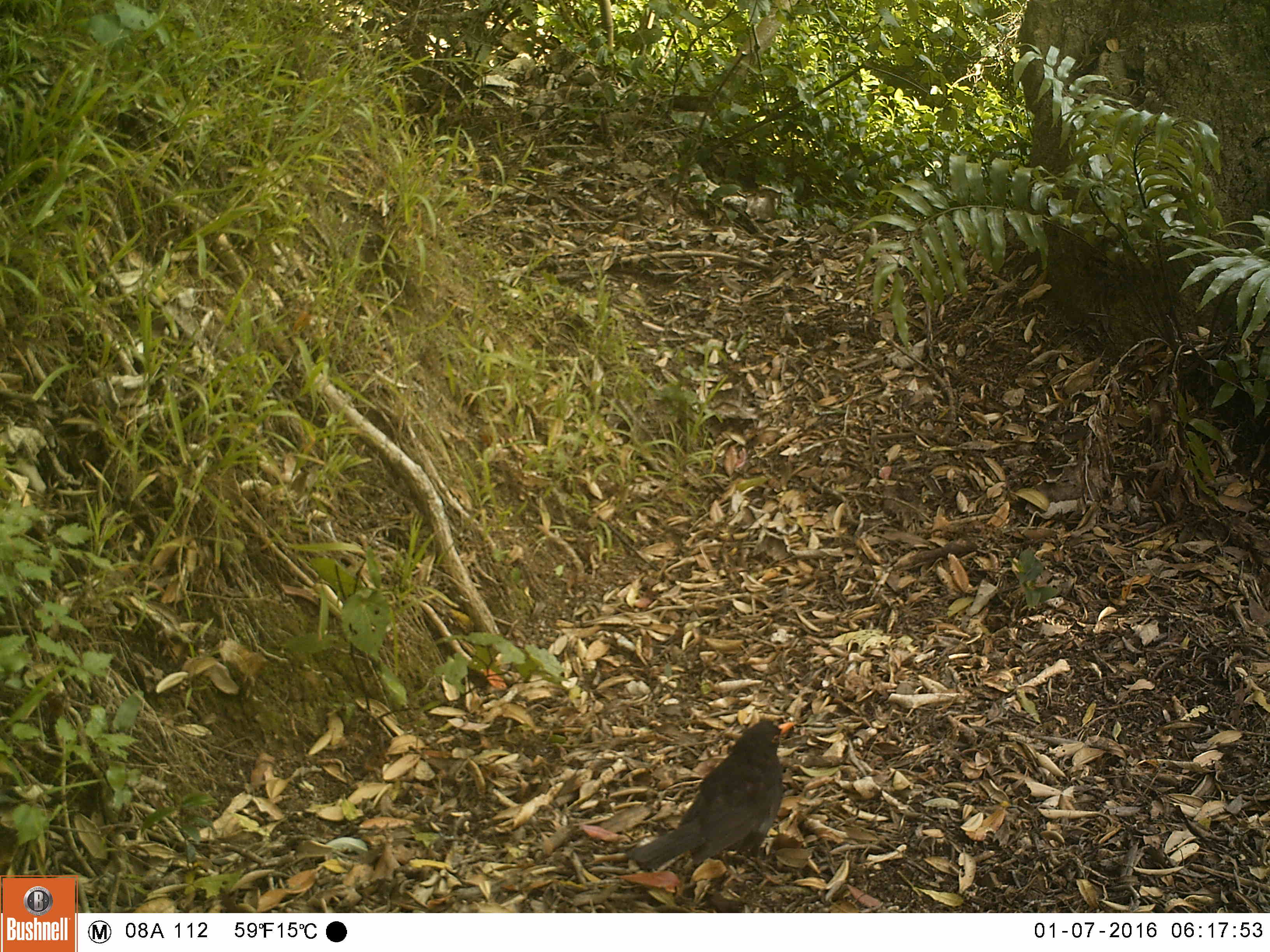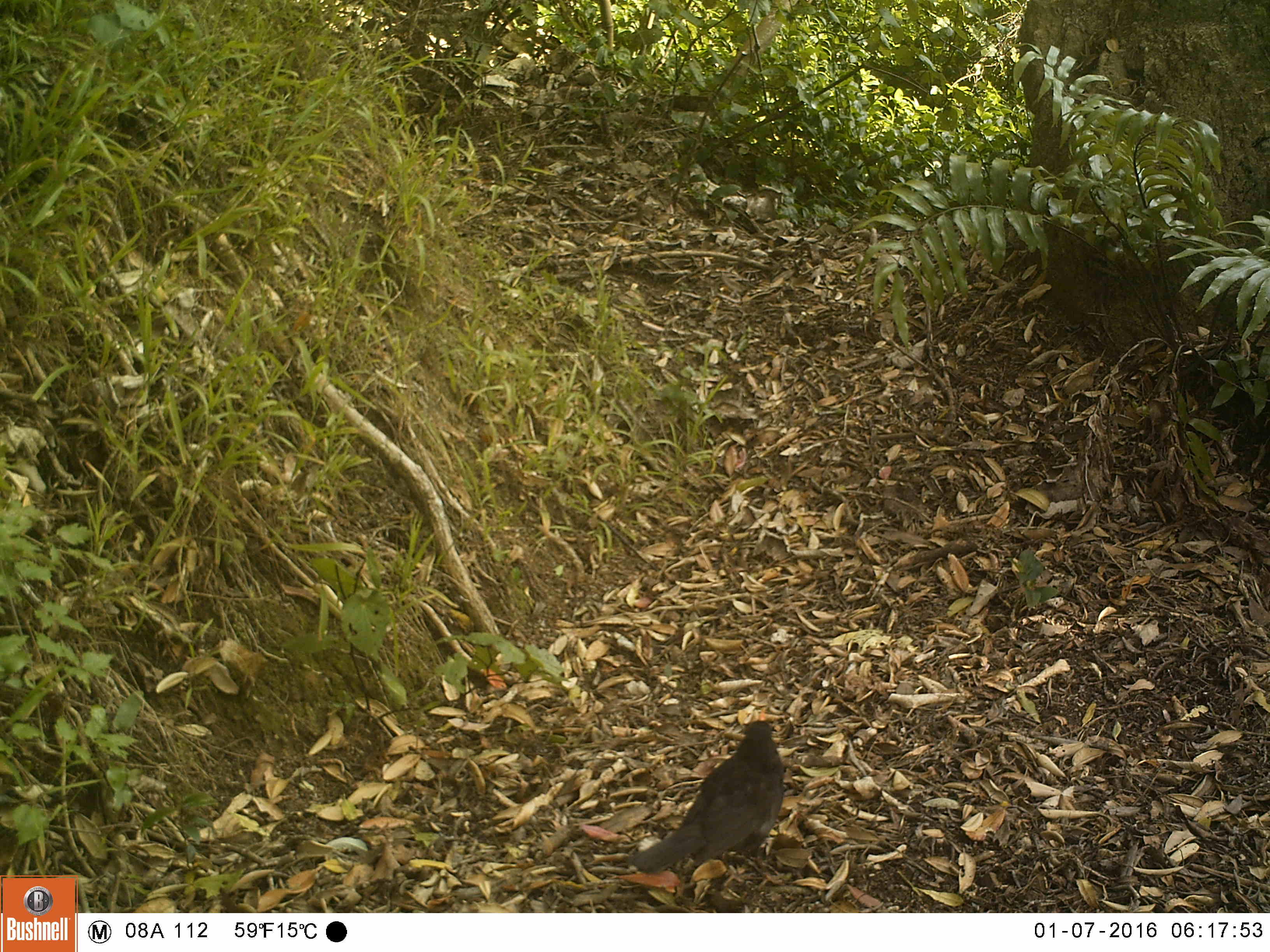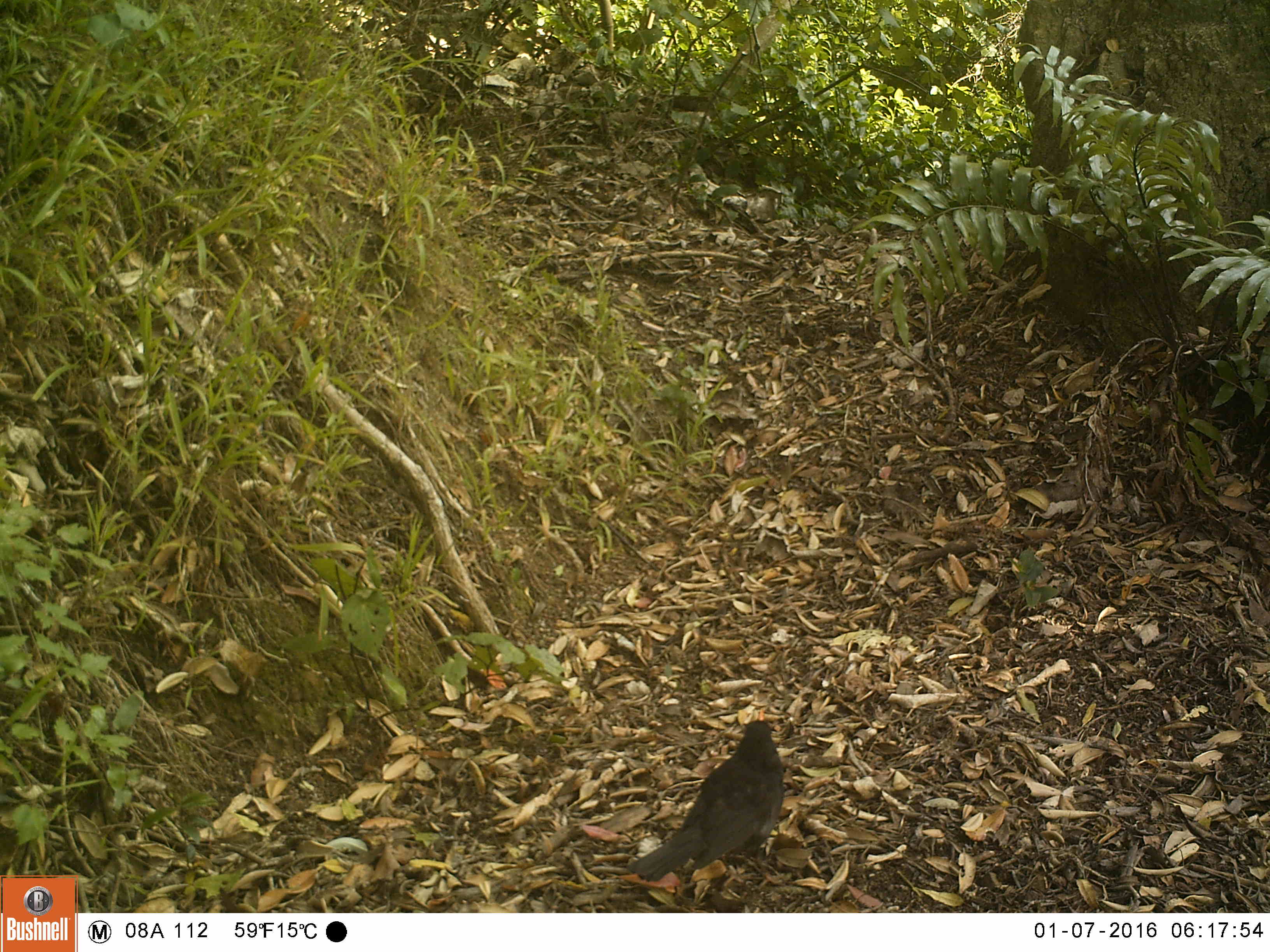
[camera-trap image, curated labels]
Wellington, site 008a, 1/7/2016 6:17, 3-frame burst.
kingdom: Animalia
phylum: Chordata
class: Aves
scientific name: Aves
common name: bird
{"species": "bird (Aves)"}